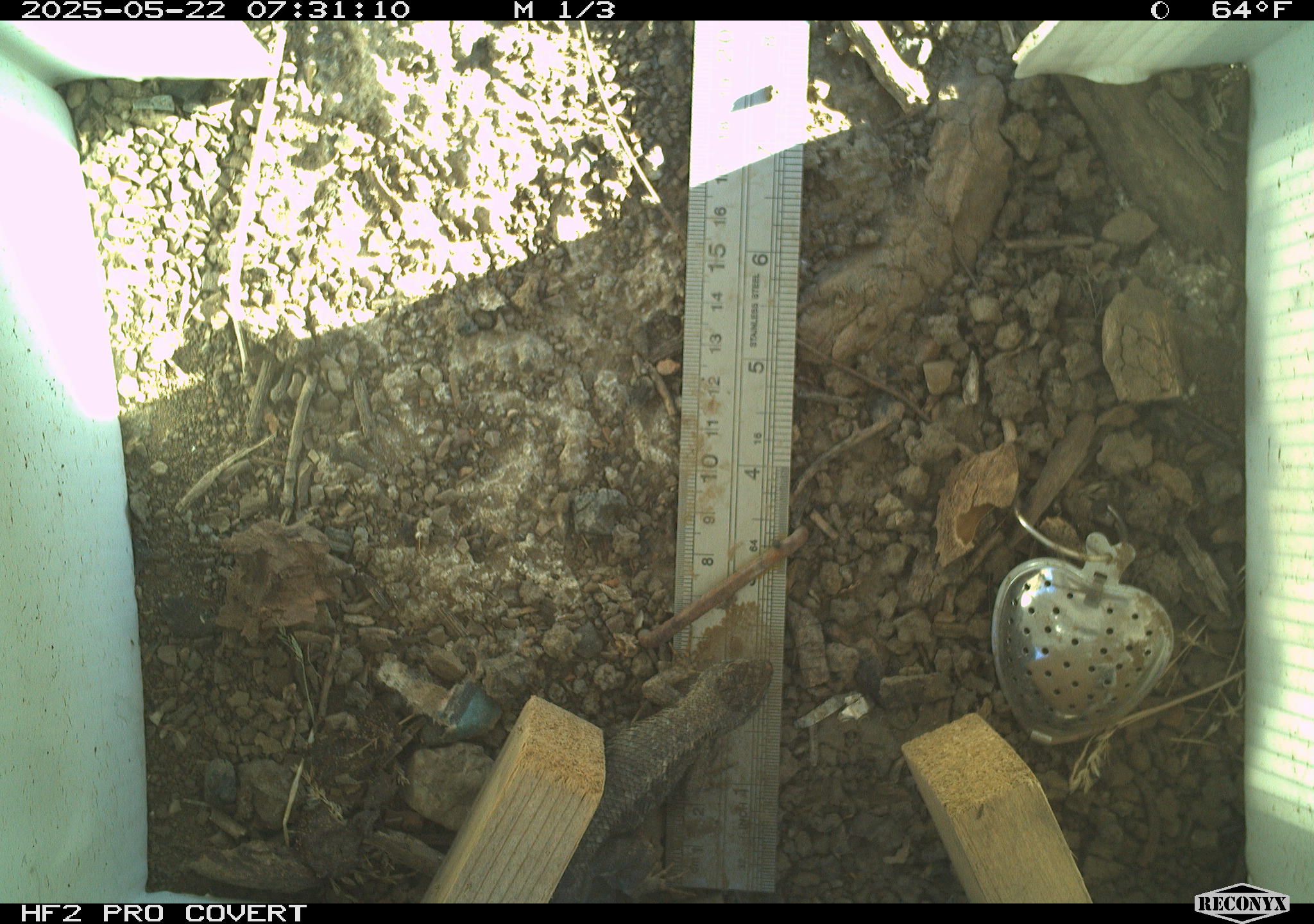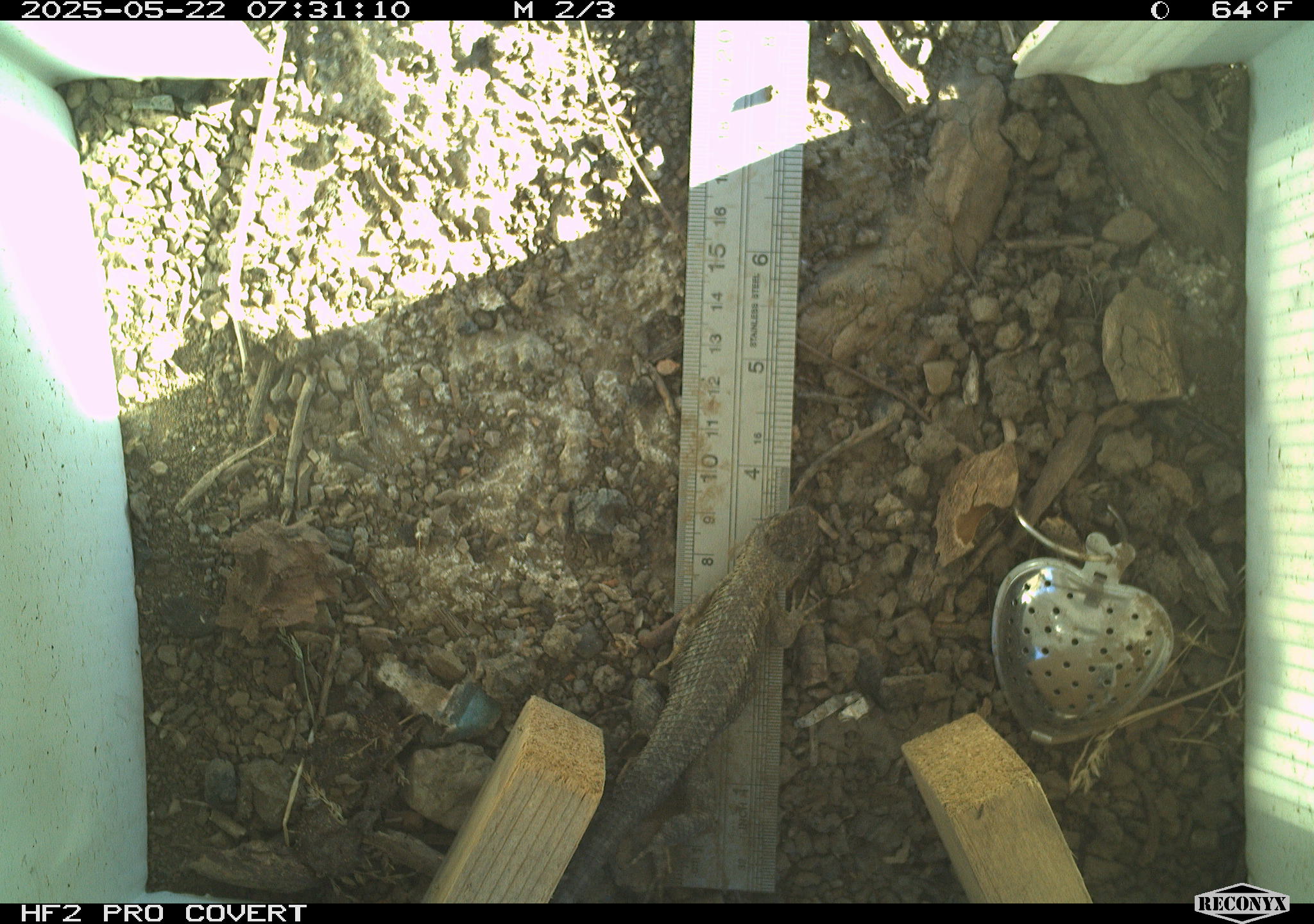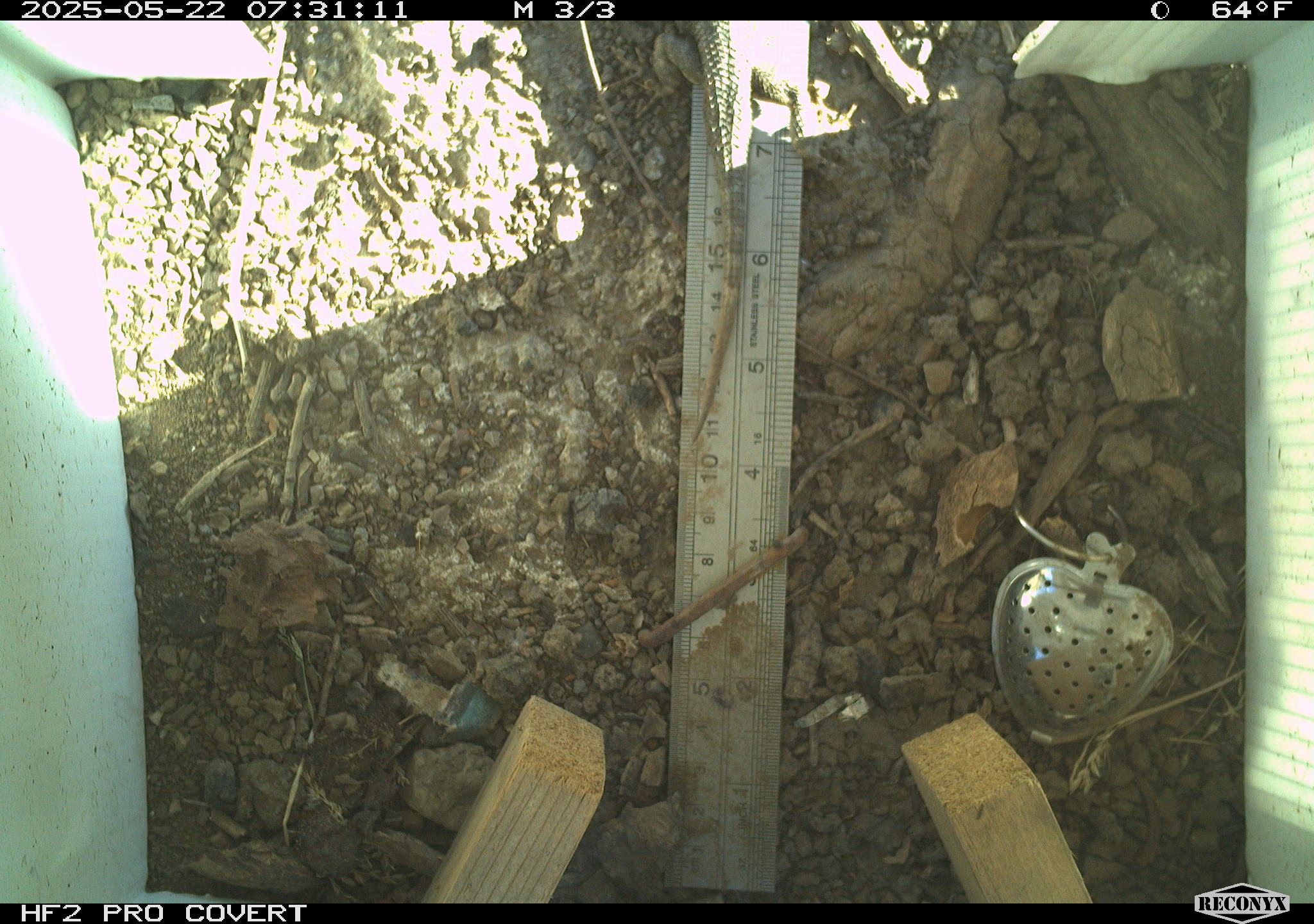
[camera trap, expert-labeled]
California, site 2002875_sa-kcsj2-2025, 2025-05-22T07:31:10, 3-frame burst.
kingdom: Animalia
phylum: Chordata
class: Reptilia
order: Squamata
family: Phrynosomatidae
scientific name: Phrynosomatidae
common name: north american spiny lizards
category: sceloporus/uta species